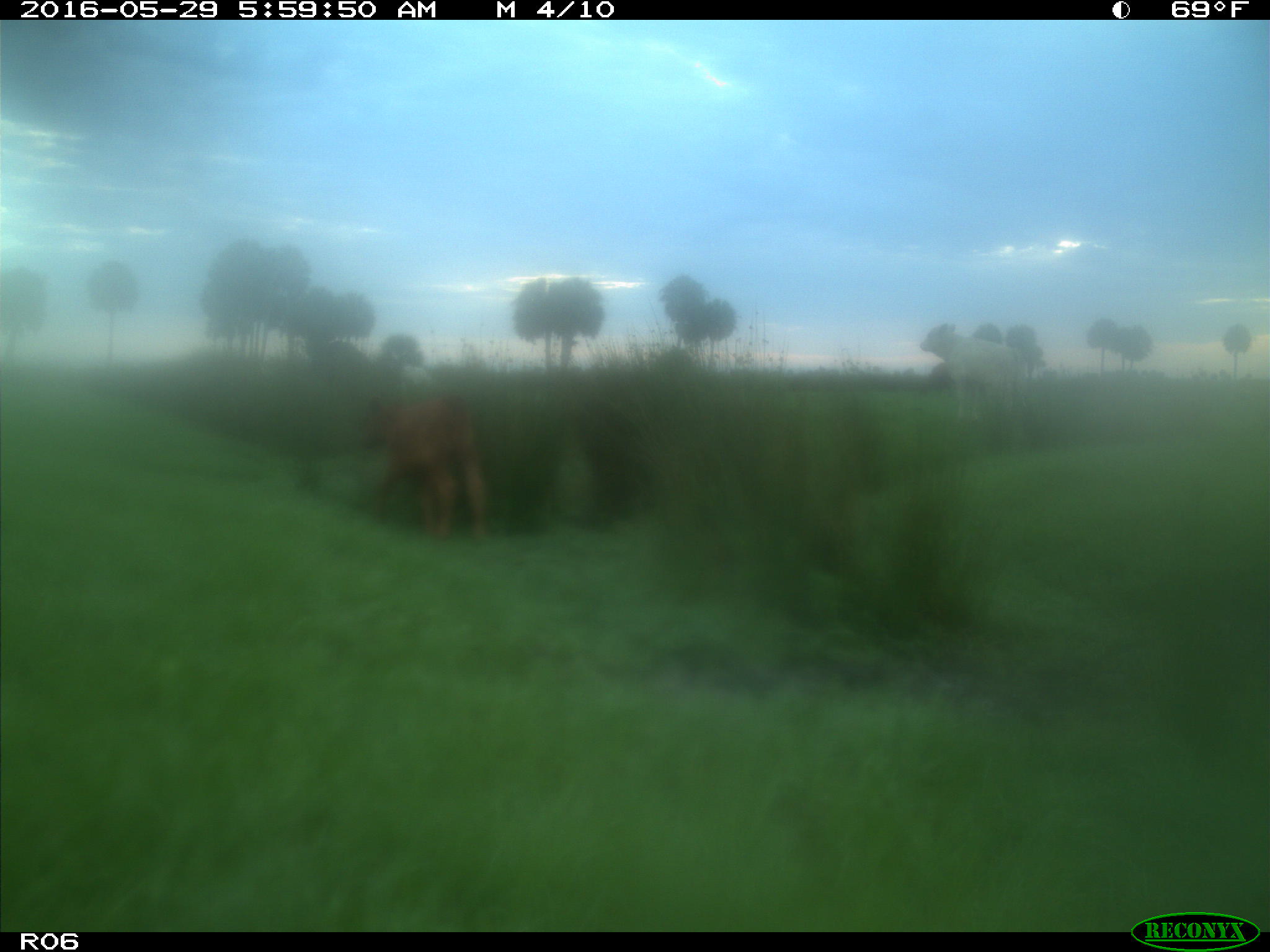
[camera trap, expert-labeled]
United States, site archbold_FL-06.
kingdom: Animalia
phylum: Chordata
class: Mammalia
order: Artiodactyla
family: Bovidae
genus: Bos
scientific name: Bos taurus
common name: domestic cow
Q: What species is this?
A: Bos taurus (domestic cow).